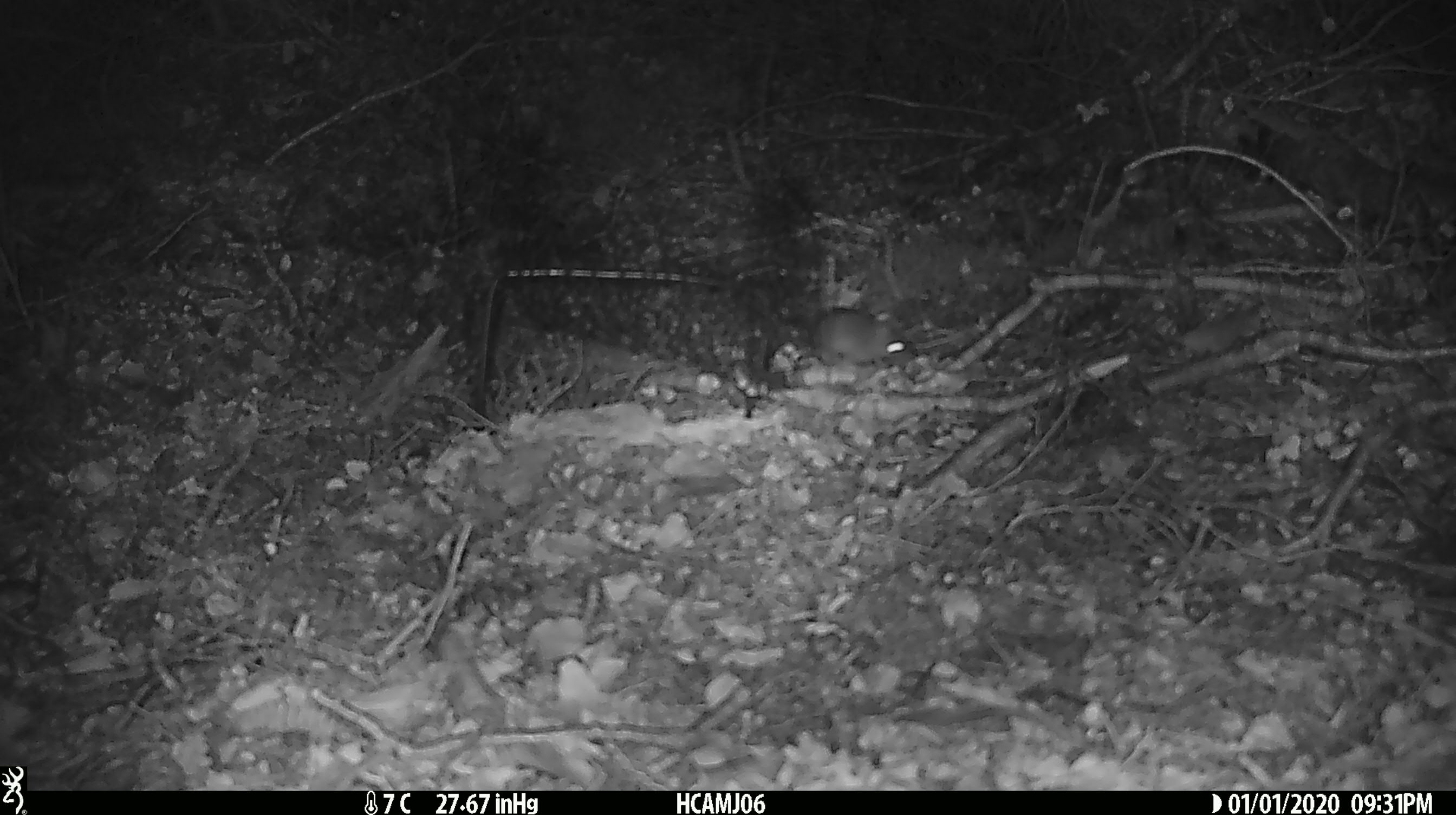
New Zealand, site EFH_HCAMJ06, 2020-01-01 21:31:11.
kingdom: Animalia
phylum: Chordata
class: Mammalia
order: Rodentia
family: Muridae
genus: Mus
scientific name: Mus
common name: mouse